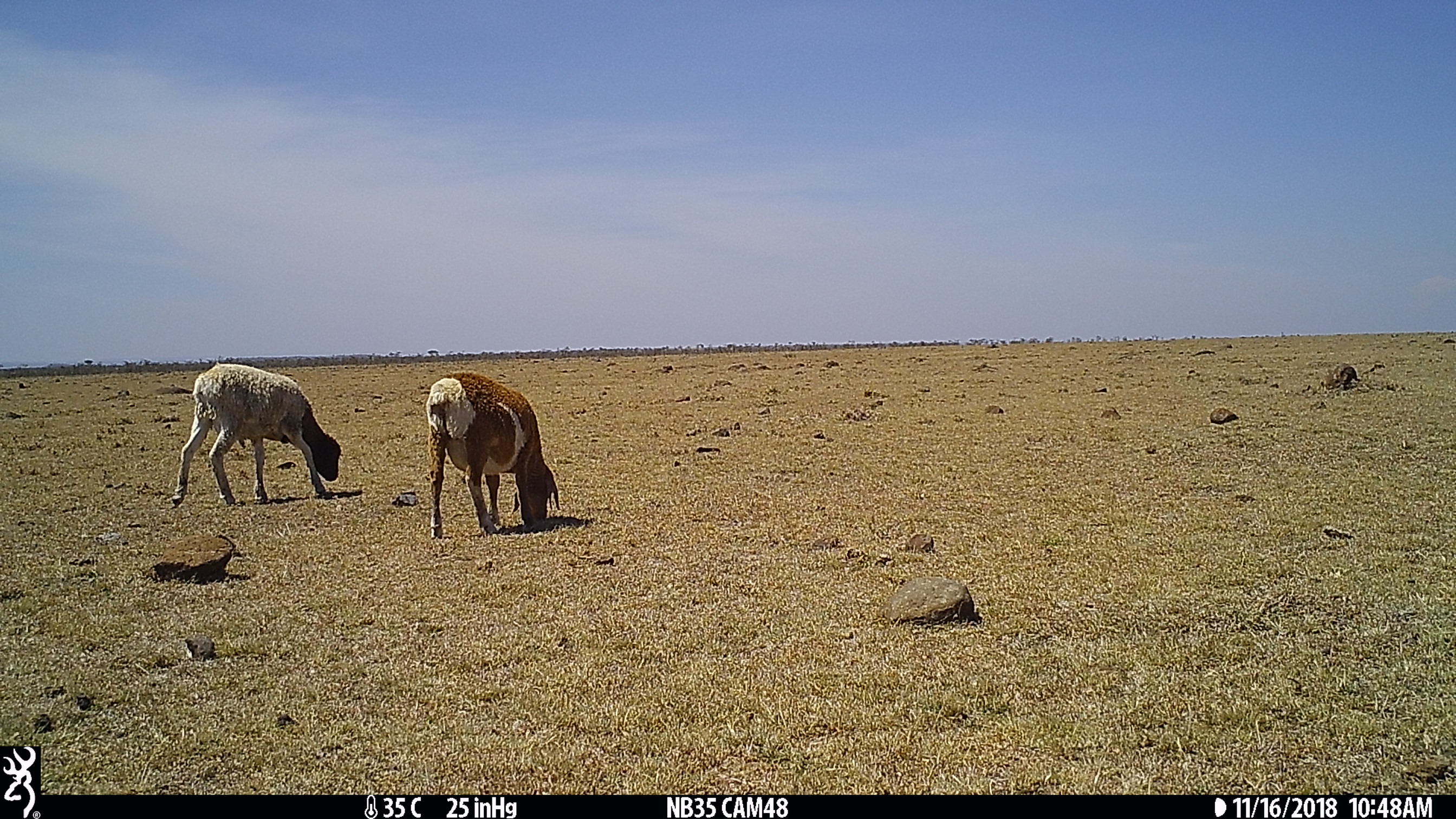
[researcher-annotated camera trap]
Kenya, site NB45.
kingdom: Animalia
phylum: Chordata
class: Mammalia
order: Artiodactyla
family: Bovidae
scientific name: Bovidae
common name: sheep or goat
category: shoat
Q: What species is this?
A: Shoat (sheep or goat) (Bovidae).